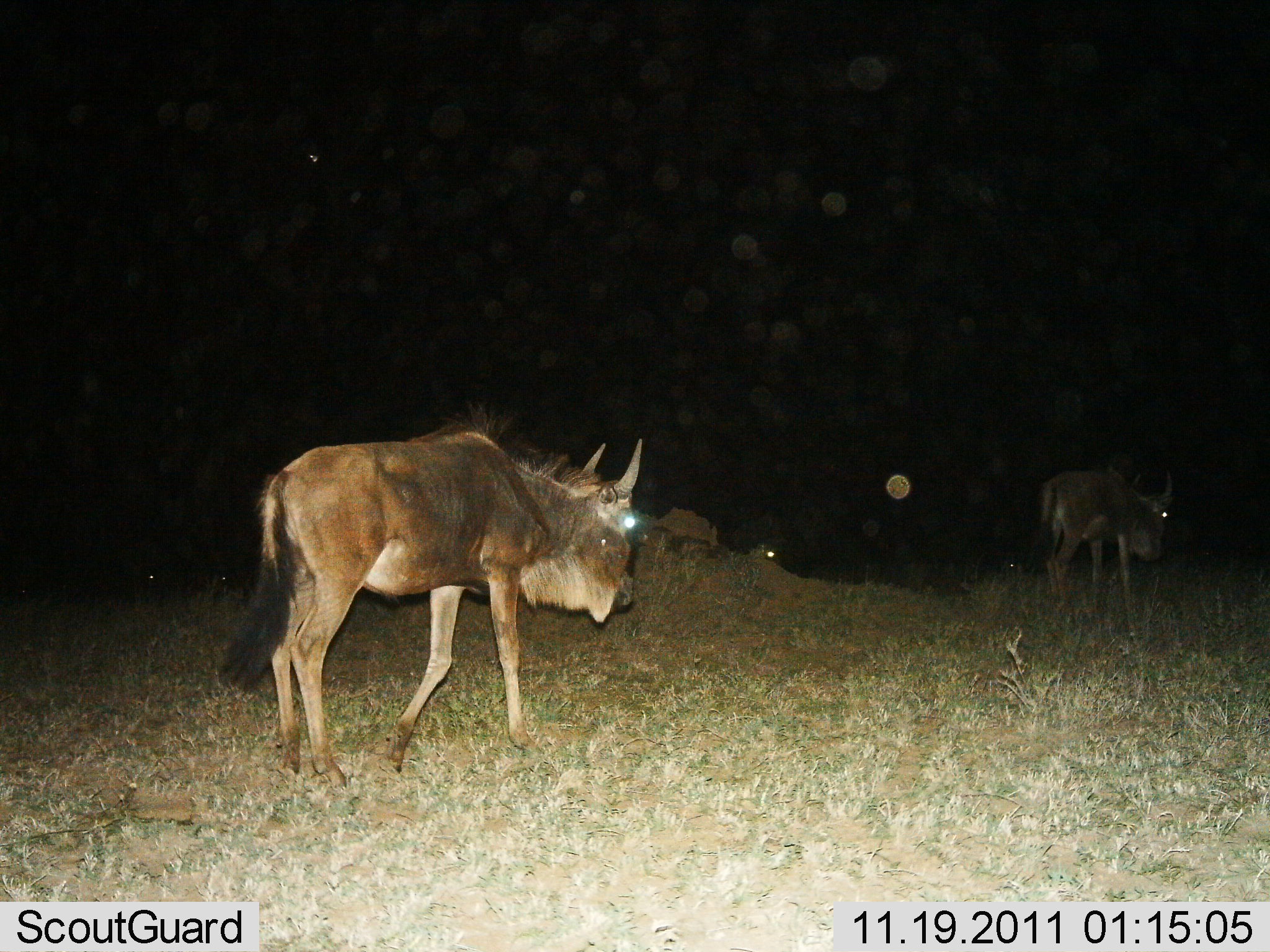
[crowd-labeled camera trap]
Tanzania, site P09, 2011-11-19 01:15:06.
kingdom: Animalia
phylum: Chordata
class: Mammalia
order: Artiodactyla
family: Bovidae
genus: Connochaetes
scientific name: Connochaetes taurinus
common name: blue wildebeest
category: wildebeest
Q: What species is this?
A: Wildebeest (blue wildebeest) (Connochaetes taurinus).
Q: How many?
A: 2.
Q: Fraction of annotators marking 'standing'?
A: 20%.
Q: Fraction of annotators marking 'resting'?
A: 10%.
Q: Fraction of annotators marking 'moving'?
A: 80%.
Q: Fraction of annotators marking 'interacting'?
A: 0%.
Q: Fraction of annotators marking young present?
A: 0%.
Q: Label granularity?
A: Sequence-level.